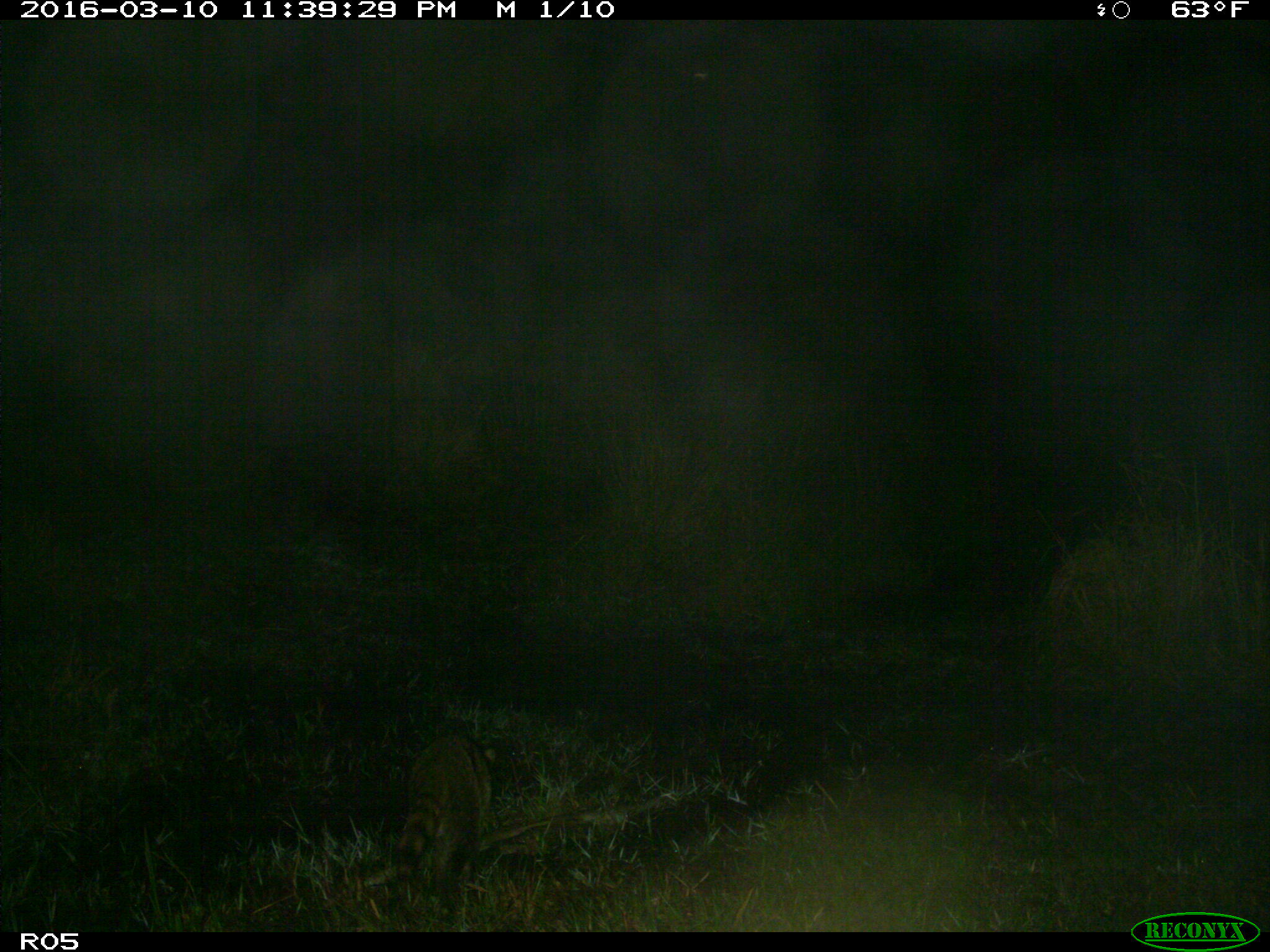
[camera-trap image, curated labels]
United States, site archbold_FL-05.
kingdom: Animalia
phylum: Chordata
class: Mammalia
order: Carnivora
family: Procyonidae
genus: Procyon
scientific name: Procyon lotor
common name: common raccoon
Procyon lotor (common raccoon).